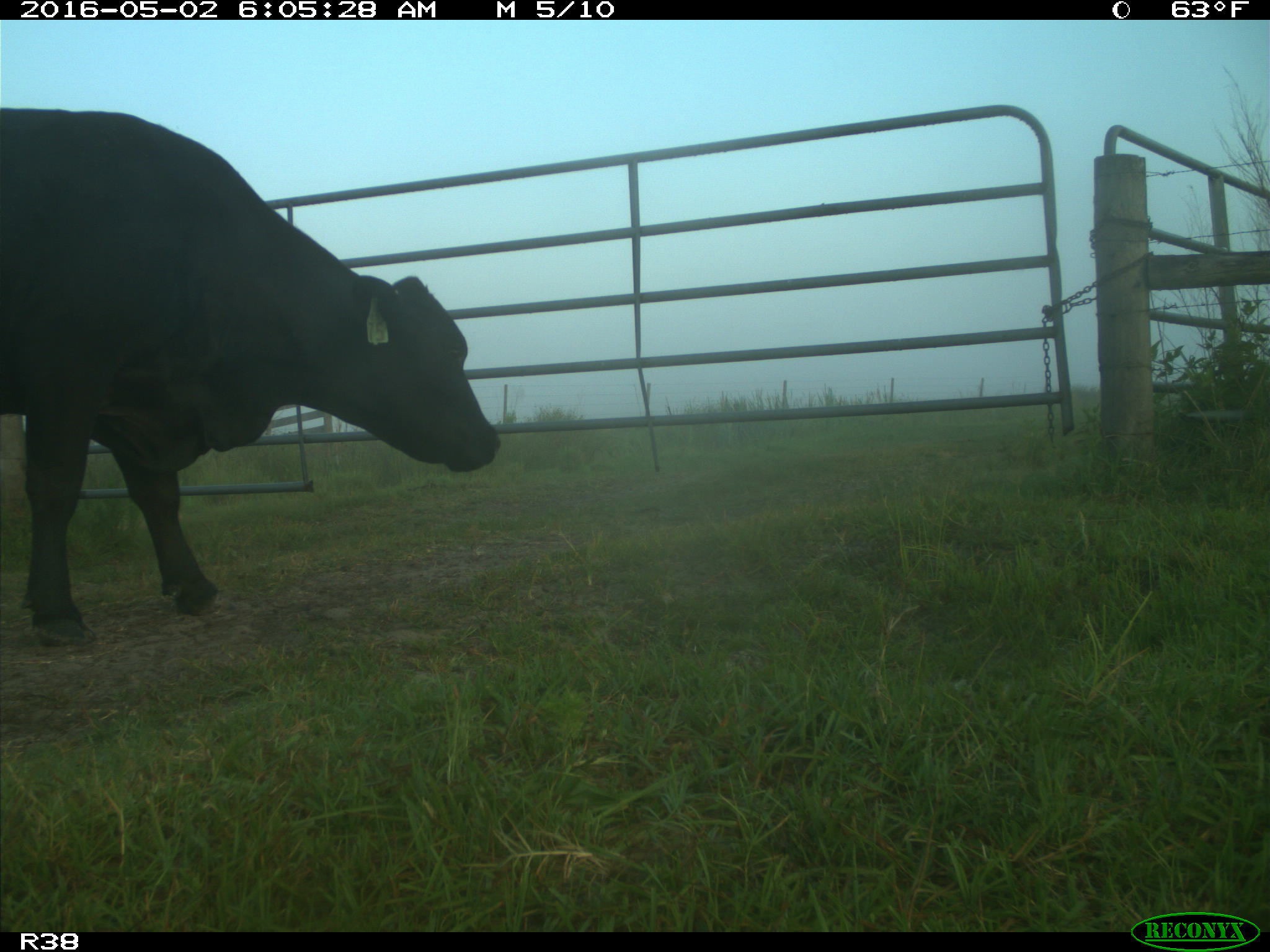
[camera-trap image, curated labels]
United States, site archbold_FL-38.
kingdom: Animalia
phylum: Chordata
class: Mammalia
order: Artiodactyla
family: Bovidae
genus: Bos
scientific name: Bos taurus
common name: domestic cow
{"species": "Bos taurus (domestic cow)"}